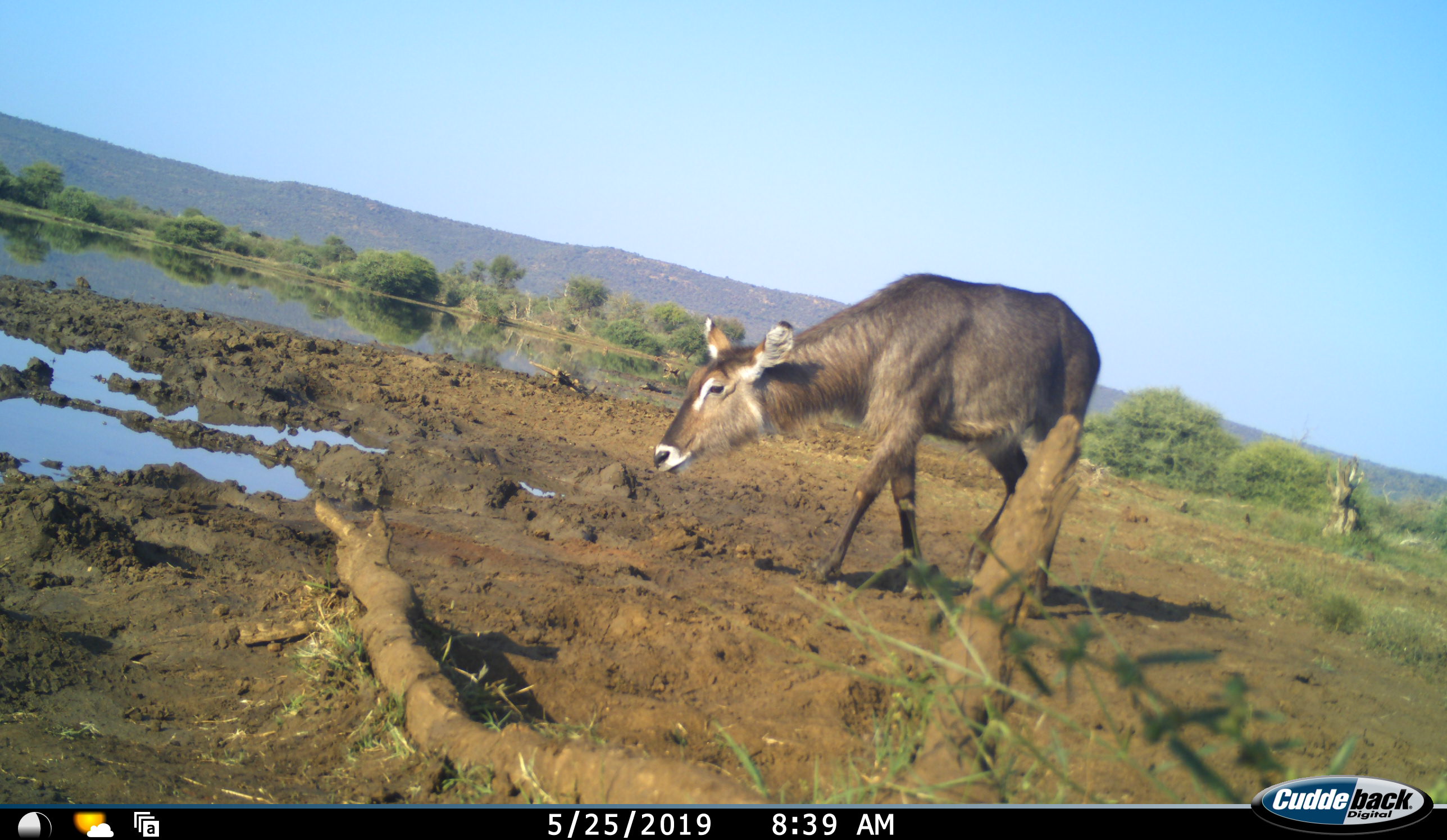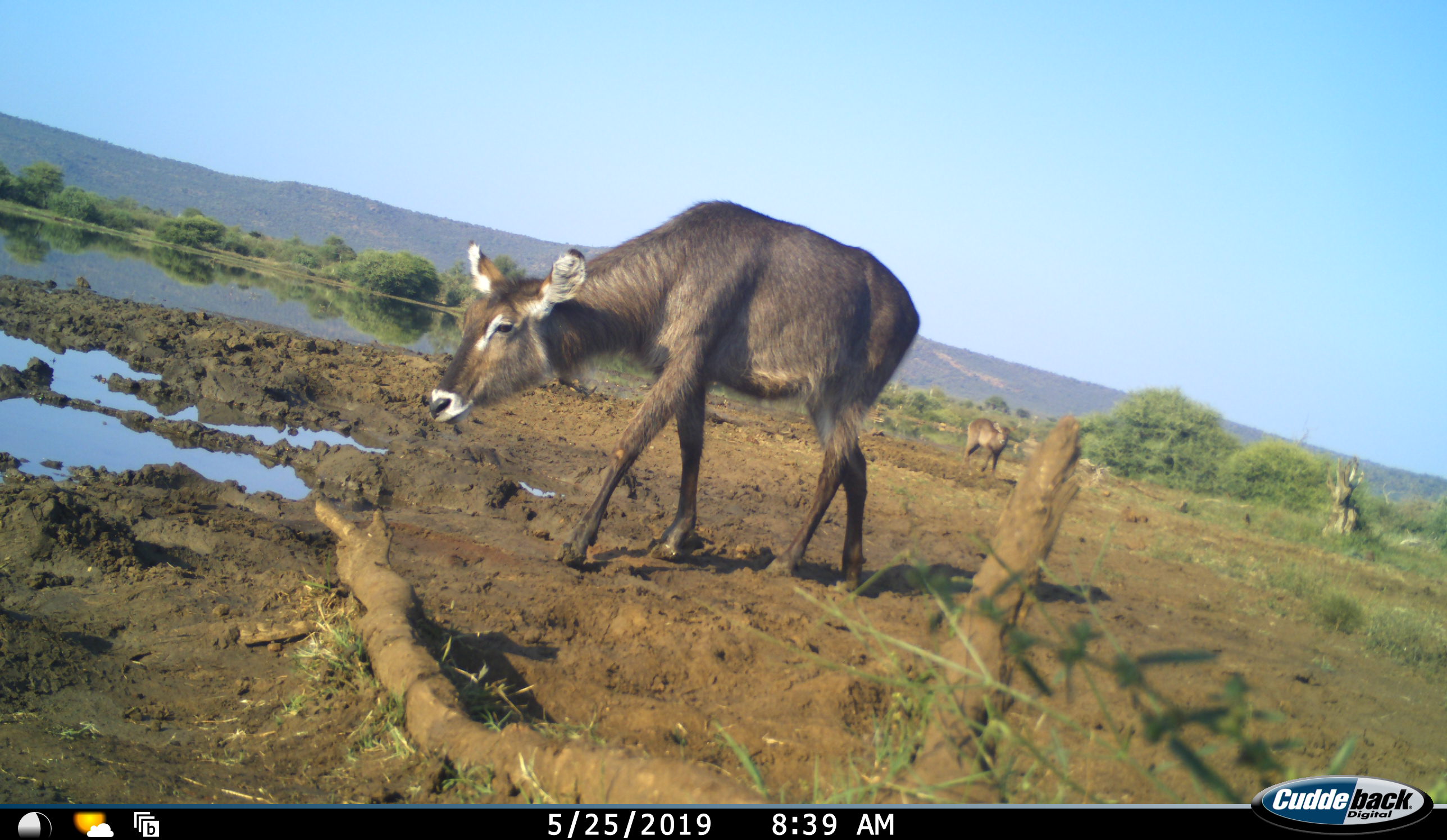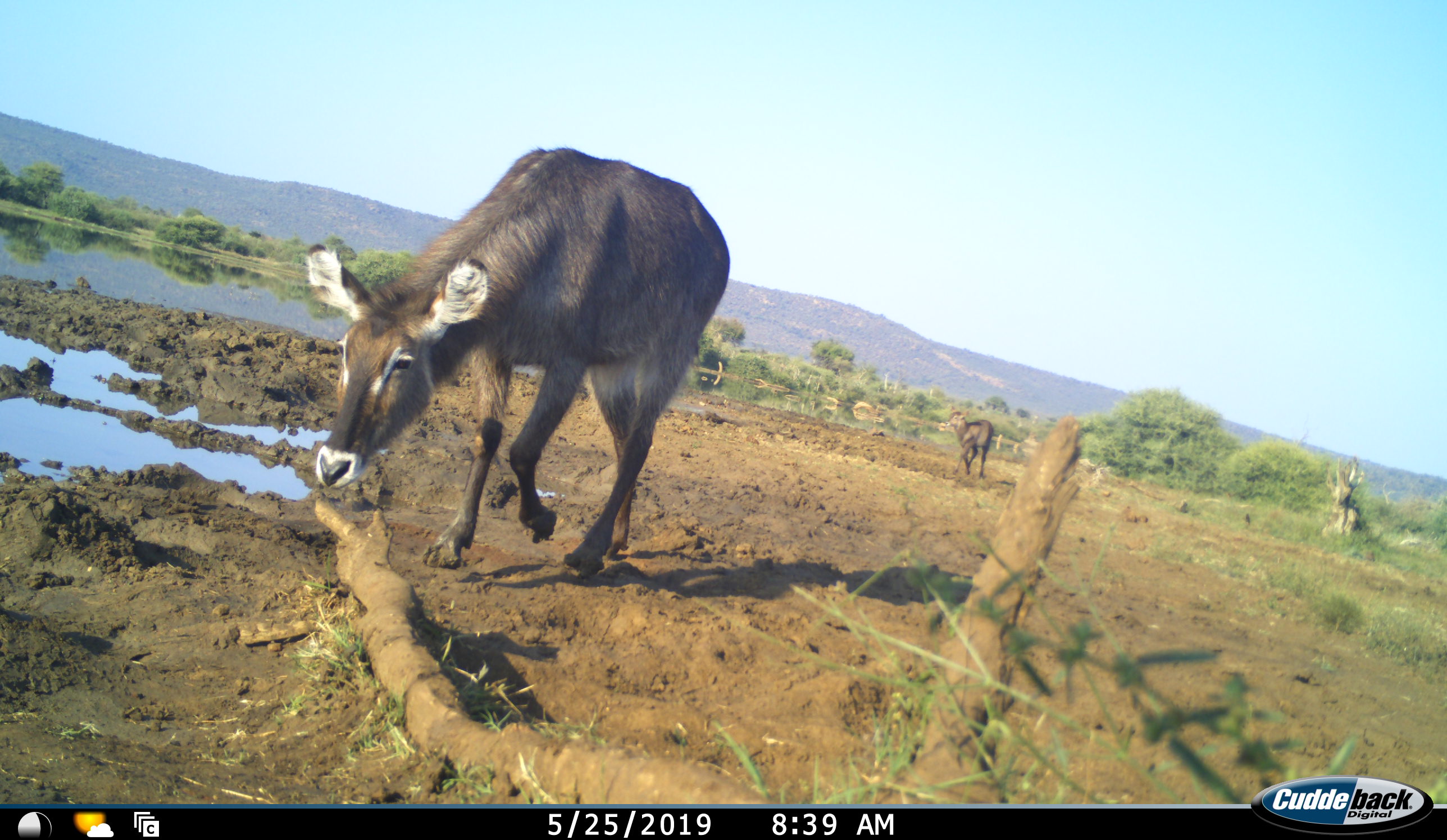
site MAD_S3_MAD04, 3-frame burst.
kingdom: Animalia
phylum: Chordata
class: Mammalia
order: Artiodactyla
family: Bovidae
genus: Kobus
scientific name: Kobus ellipsiprymnus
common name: waterbuck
Waterbuck (Kobus ellipsiprymnus), count 2. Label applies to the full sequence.